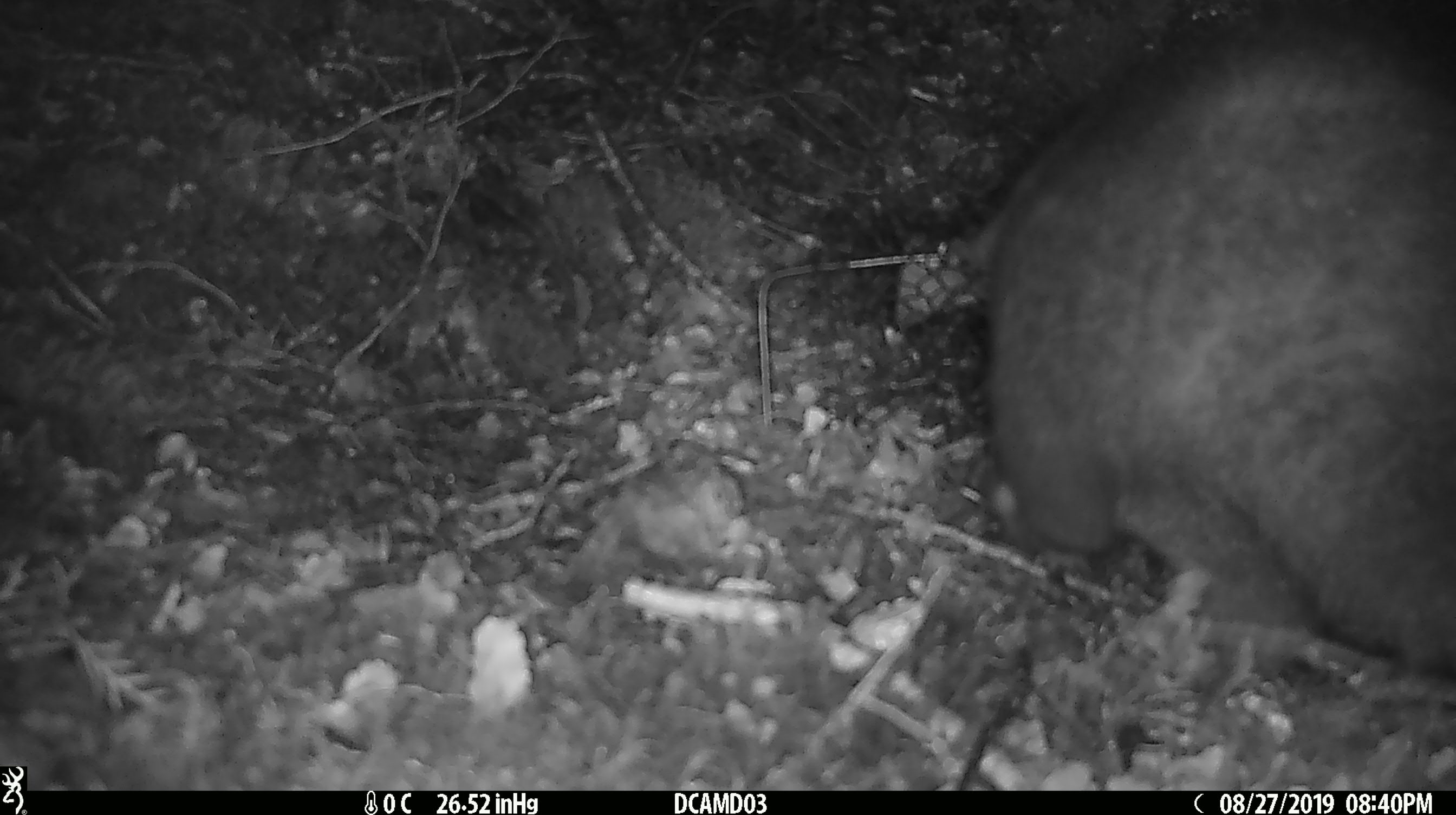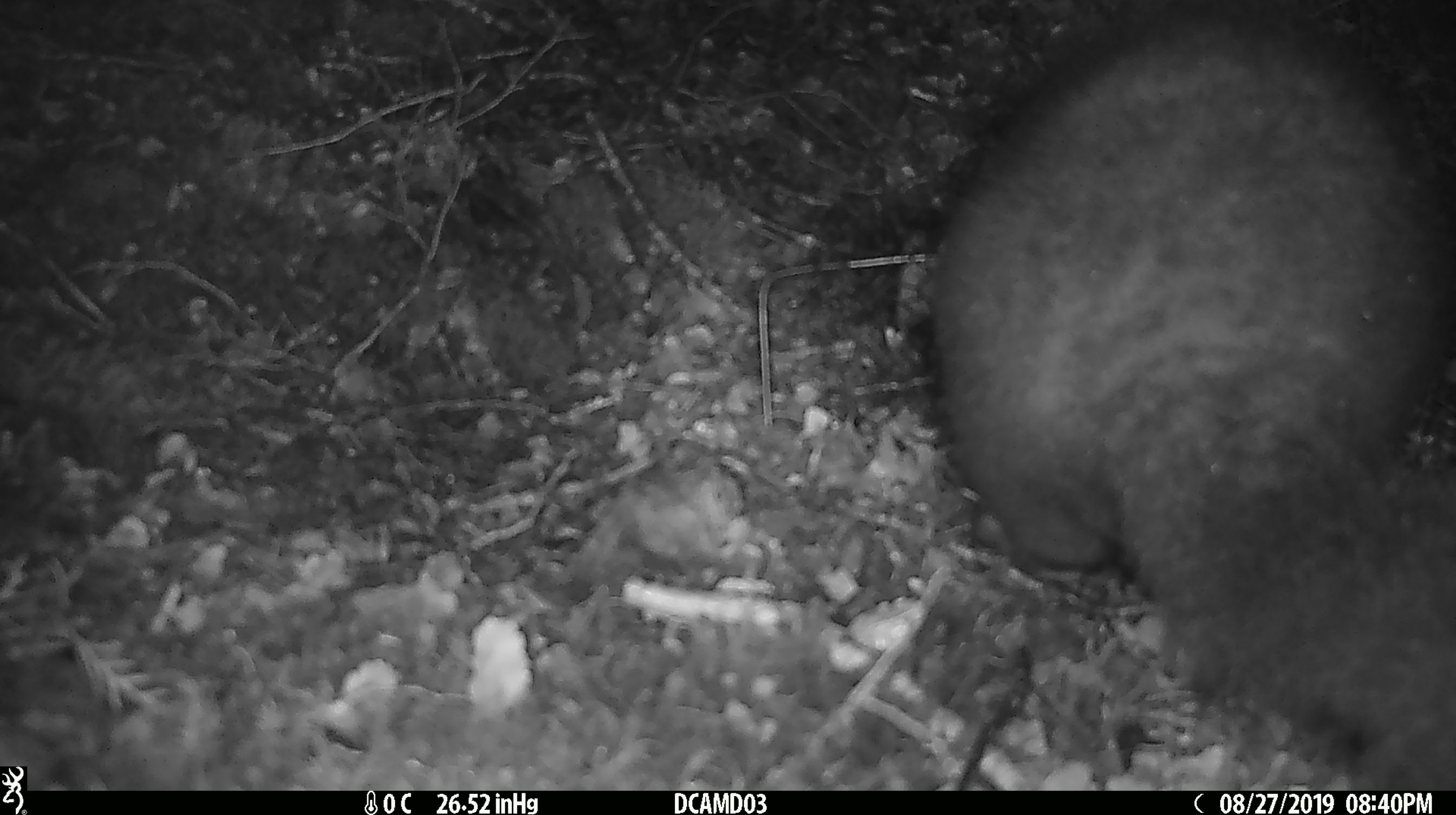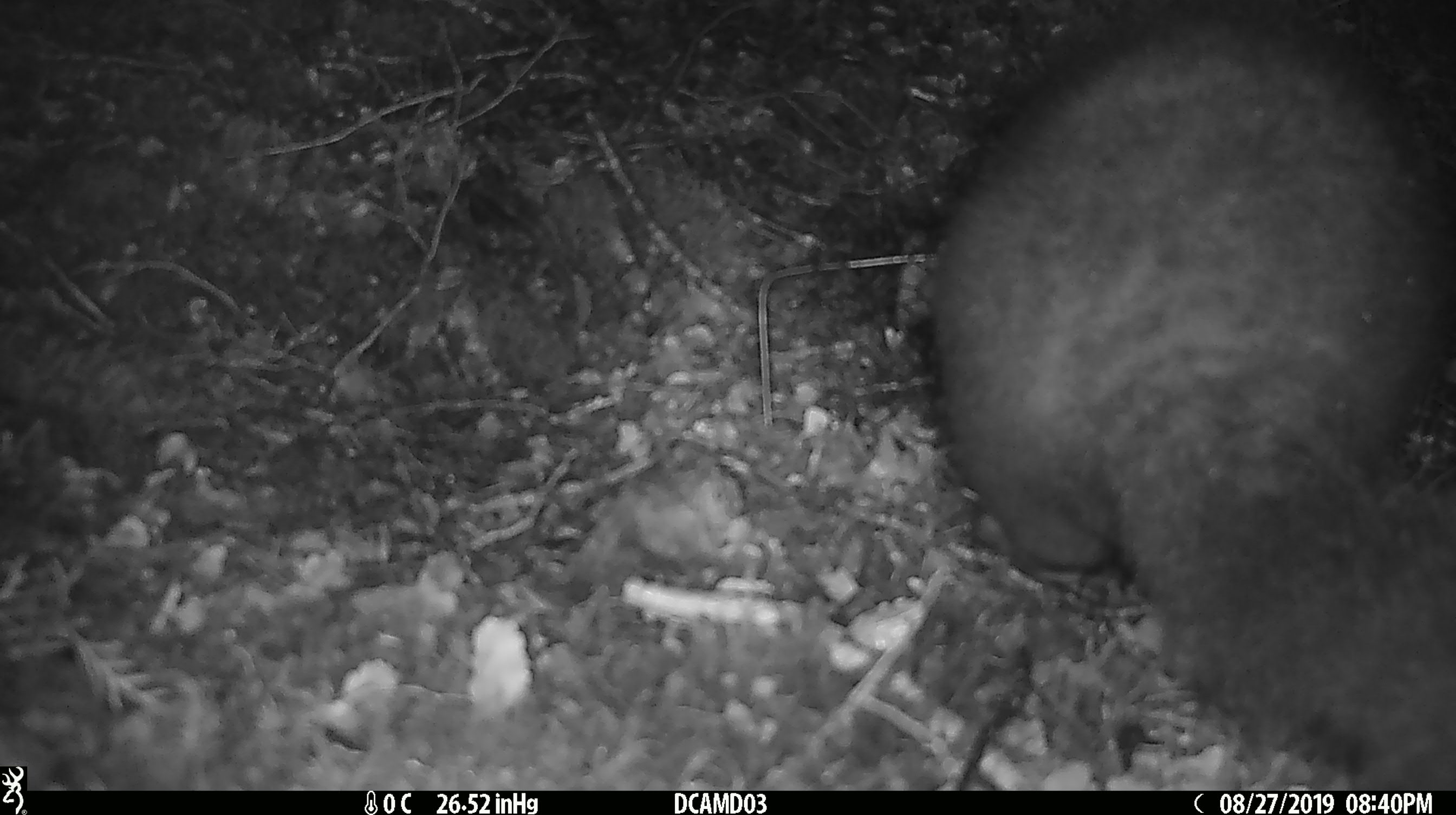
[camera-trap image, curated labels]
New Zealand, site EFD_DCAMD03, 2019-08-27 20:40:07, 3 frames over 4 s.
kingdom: Animalia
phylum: Chordata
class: Mammalia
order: Diprotodontia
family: Phalangeridae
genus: Trichosurus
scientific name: Trichosurus vulpecula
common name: common brushtail possum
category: possum